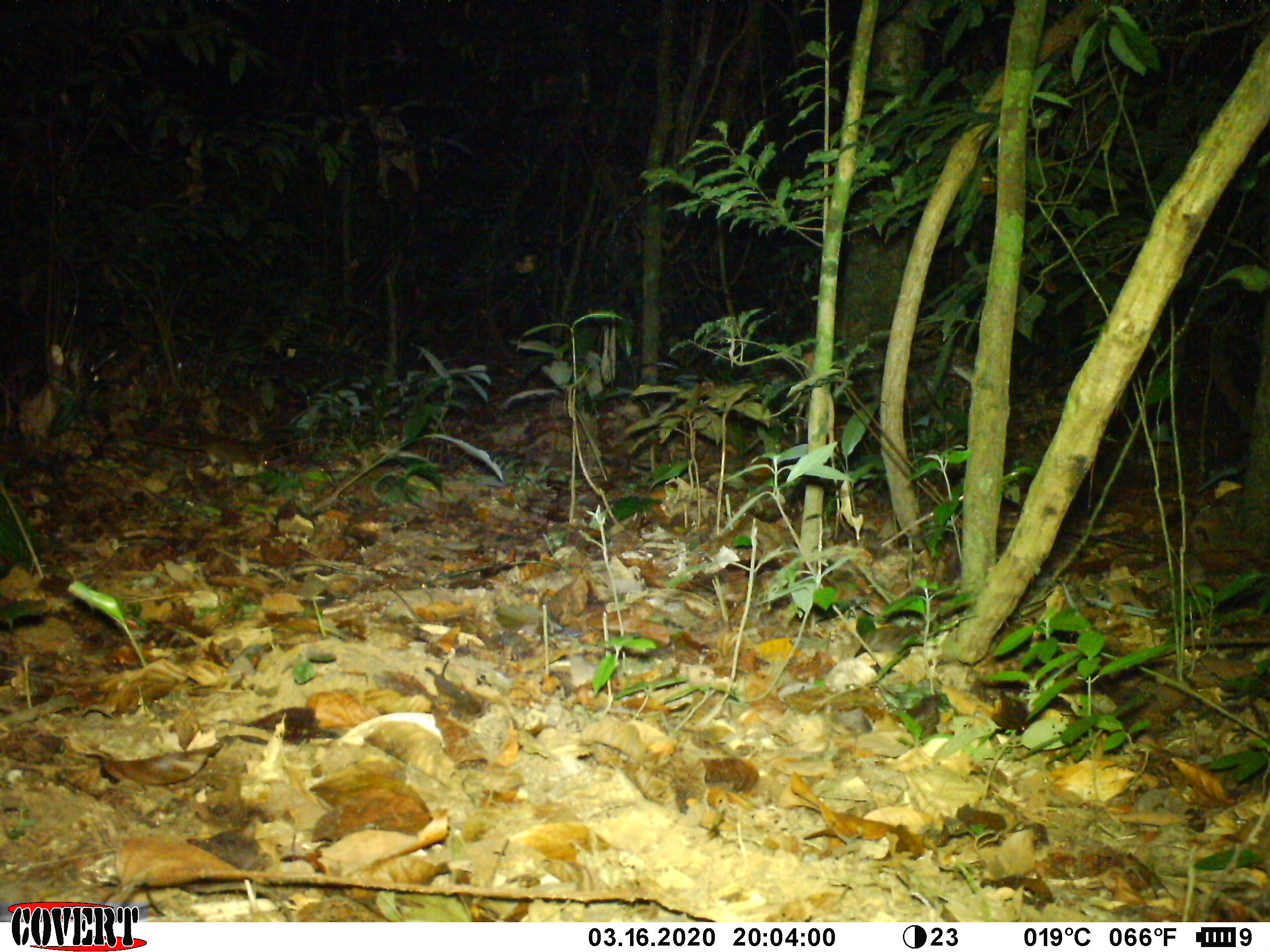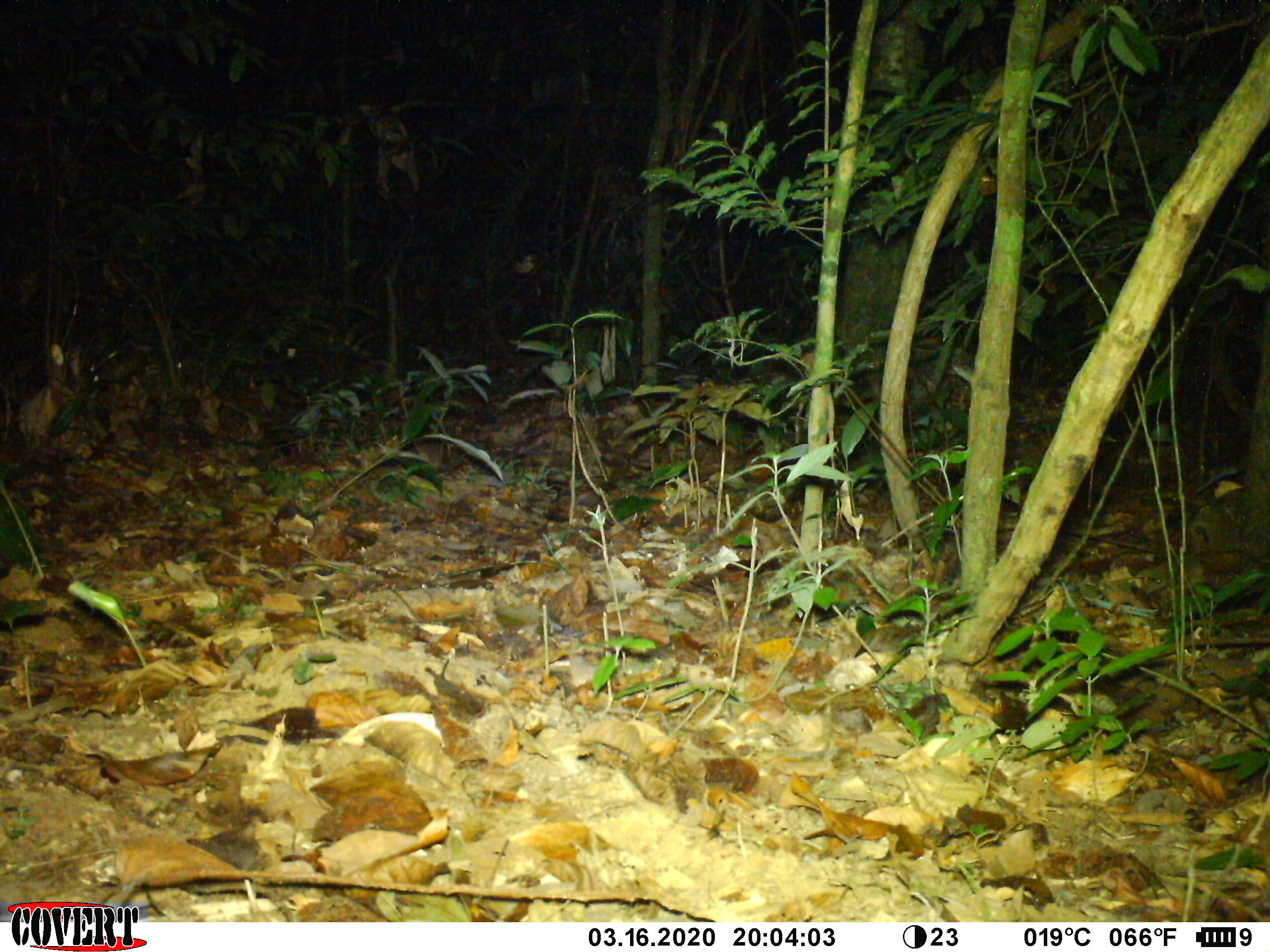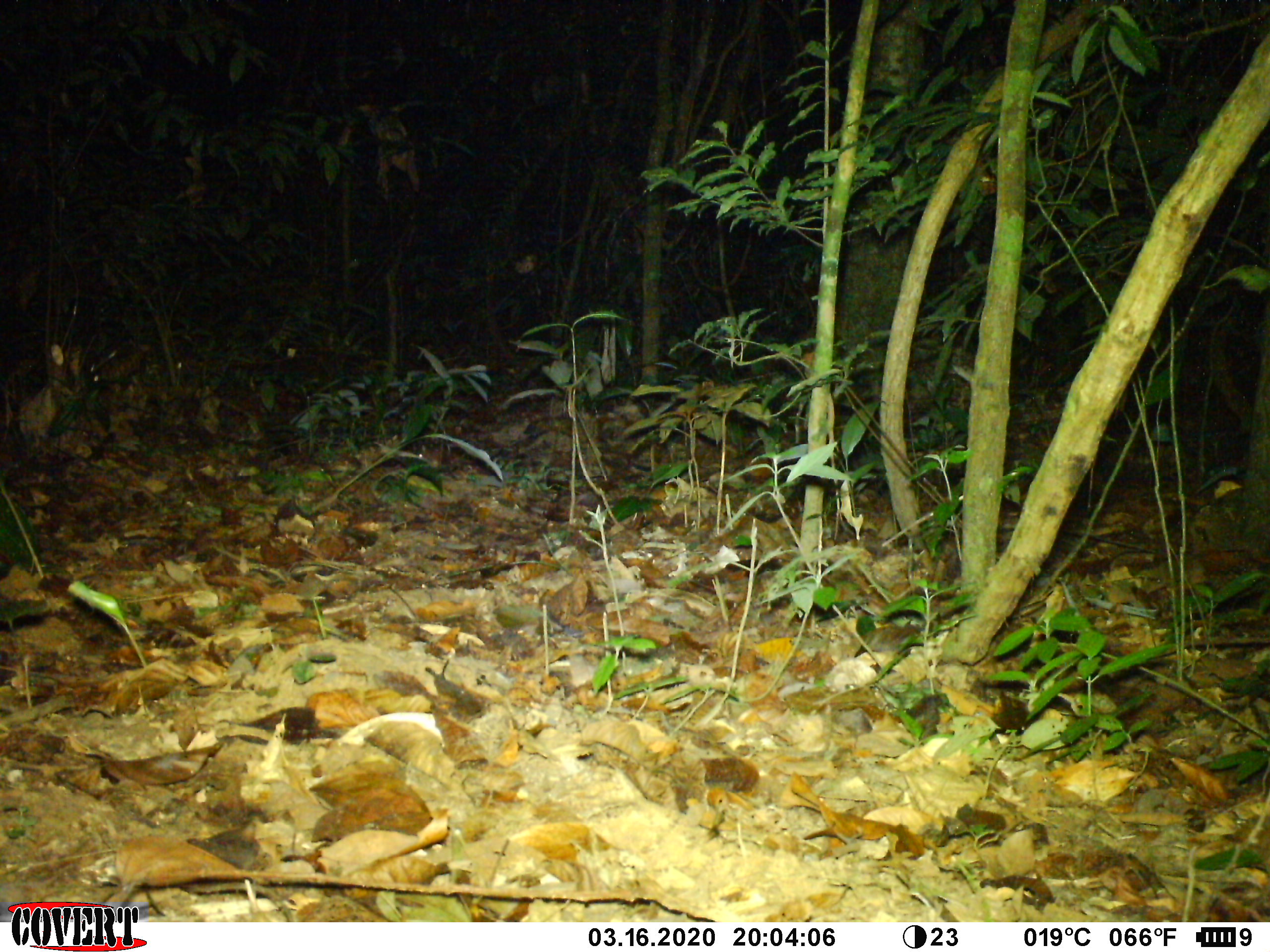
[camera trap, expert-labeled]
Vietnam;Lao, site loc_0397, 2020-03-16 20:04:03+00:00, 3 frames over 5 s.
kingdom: Animalia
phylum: Chordata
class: Mammalia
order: Rodentia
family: Muridae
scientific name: Muridae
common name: old-world mice and rats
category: unidentified murid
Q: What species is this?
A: Unidentified murid (old-world mice and rats) (Muridae).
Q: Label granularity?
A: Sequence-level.